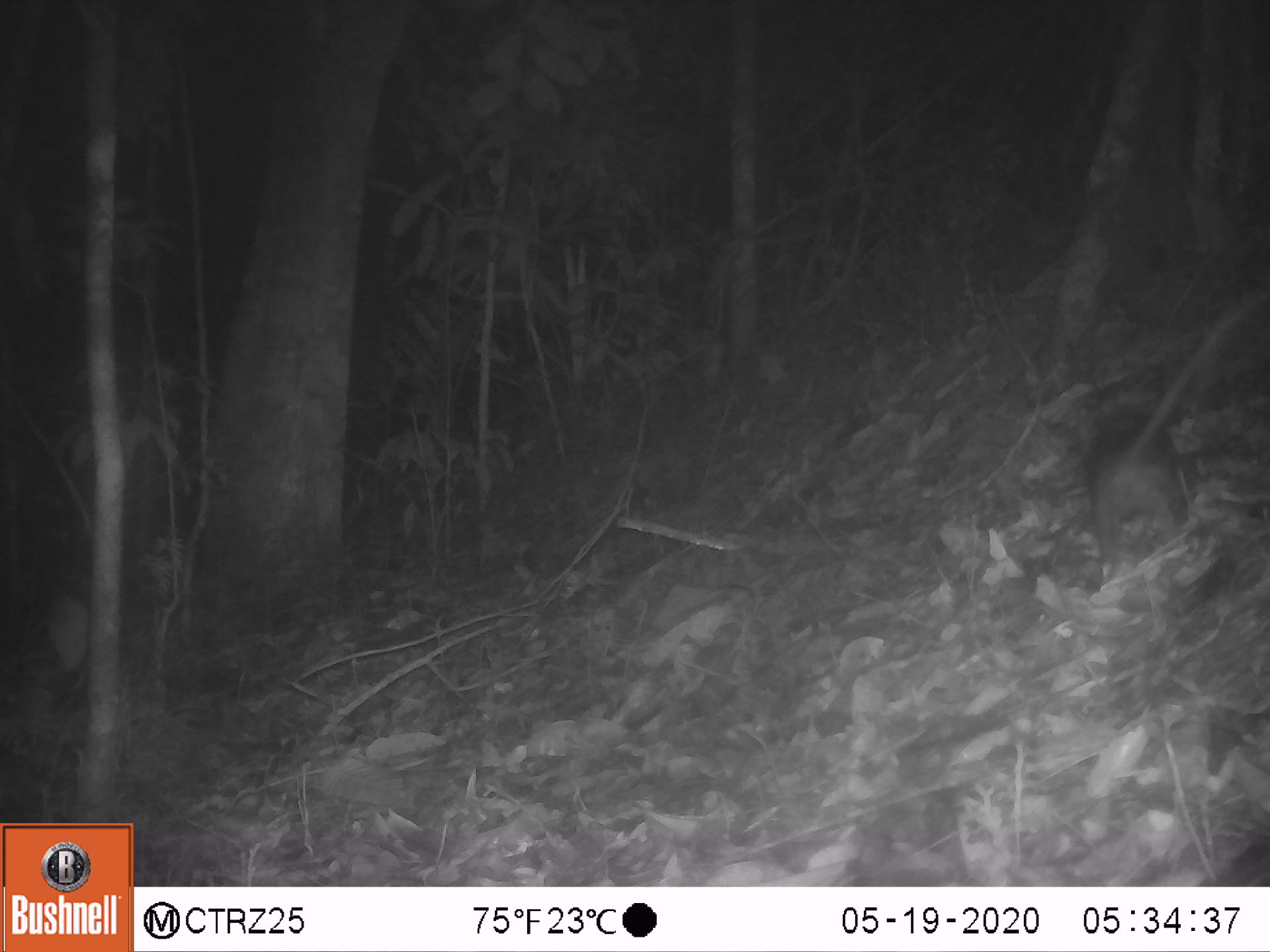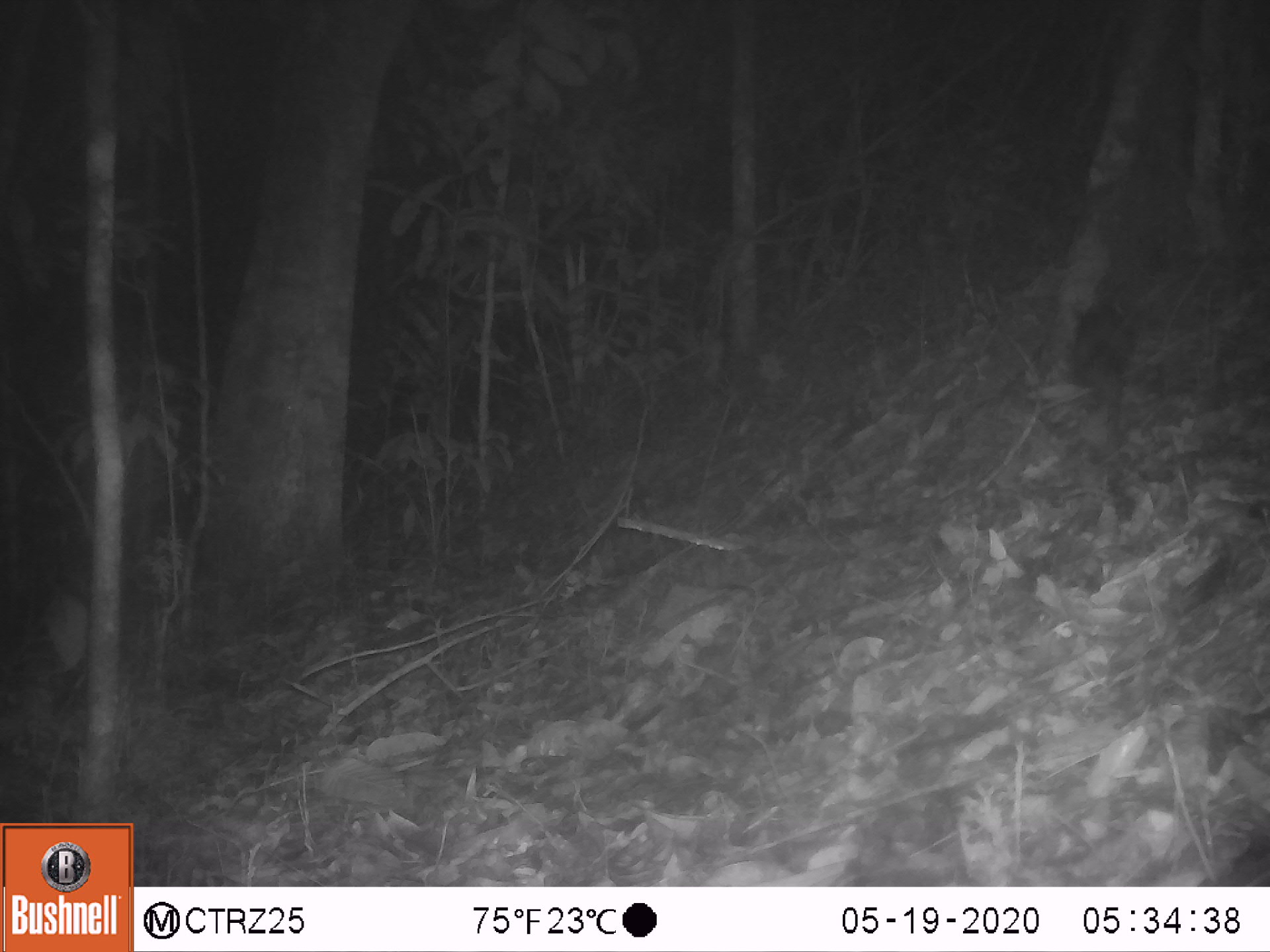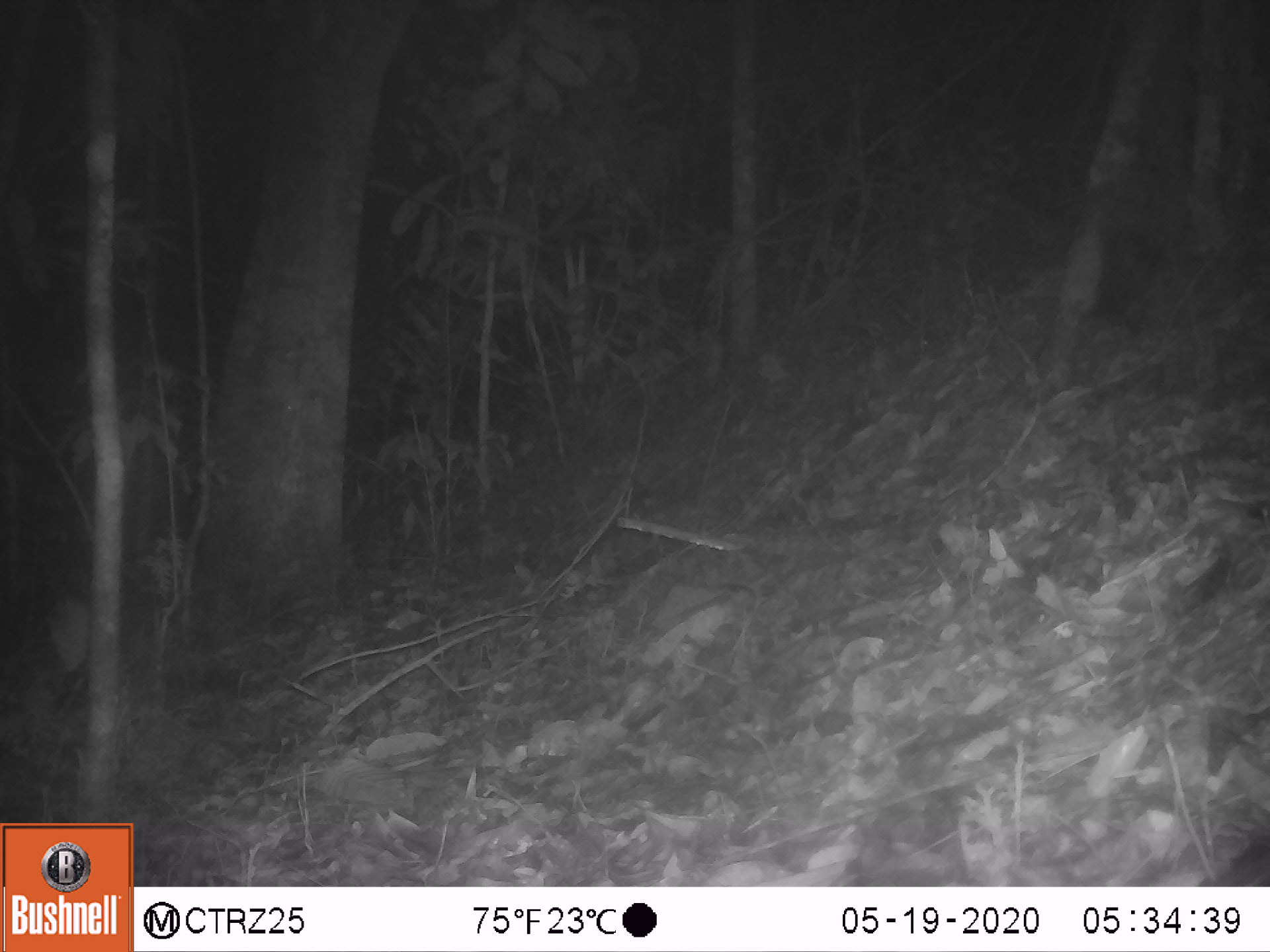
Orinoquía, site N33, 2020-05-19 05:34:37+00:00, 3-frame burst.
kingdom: Animalia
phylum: Chordata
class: Mammalia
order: Rodentia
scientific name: Rodentia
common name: rodent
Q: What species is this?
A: Rodent (Rodentia).